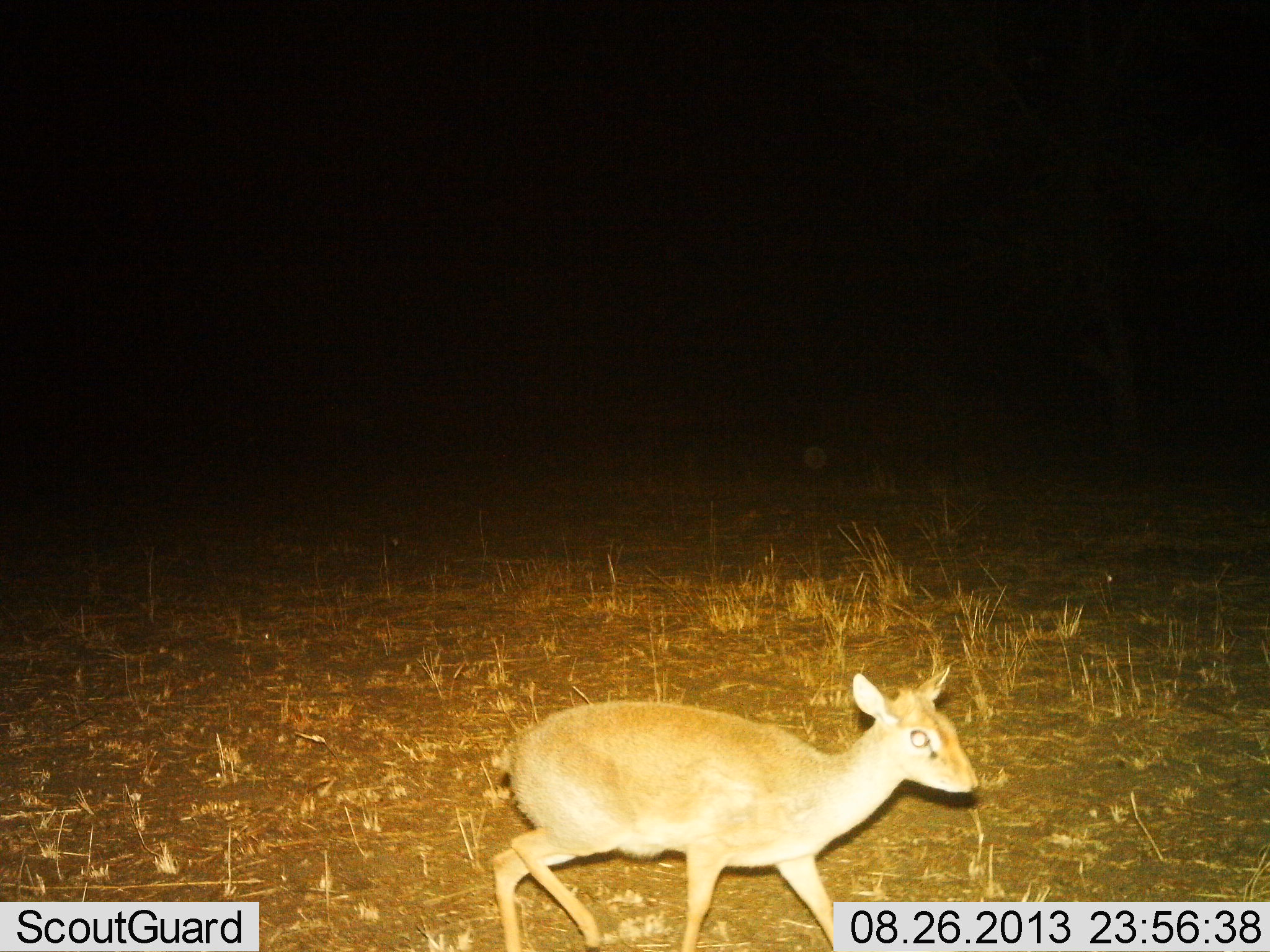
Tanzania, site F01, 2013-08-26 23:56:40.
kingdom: Animalia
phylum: Chordata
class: Mammalia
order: Artiodactyla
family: Bovidae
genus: Madoqua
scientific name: Madoqua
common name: dikdik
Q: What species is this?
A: Dikdik (Madoqua).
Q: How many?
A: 1.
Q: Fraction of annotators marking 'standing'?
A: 20%.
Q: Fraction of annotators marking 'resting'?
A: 0%.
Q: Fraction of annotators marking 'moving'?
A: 80%.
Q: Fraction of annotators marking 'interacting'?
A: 0%.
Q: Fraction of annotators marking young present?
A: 0%.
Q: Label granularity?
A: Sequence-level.